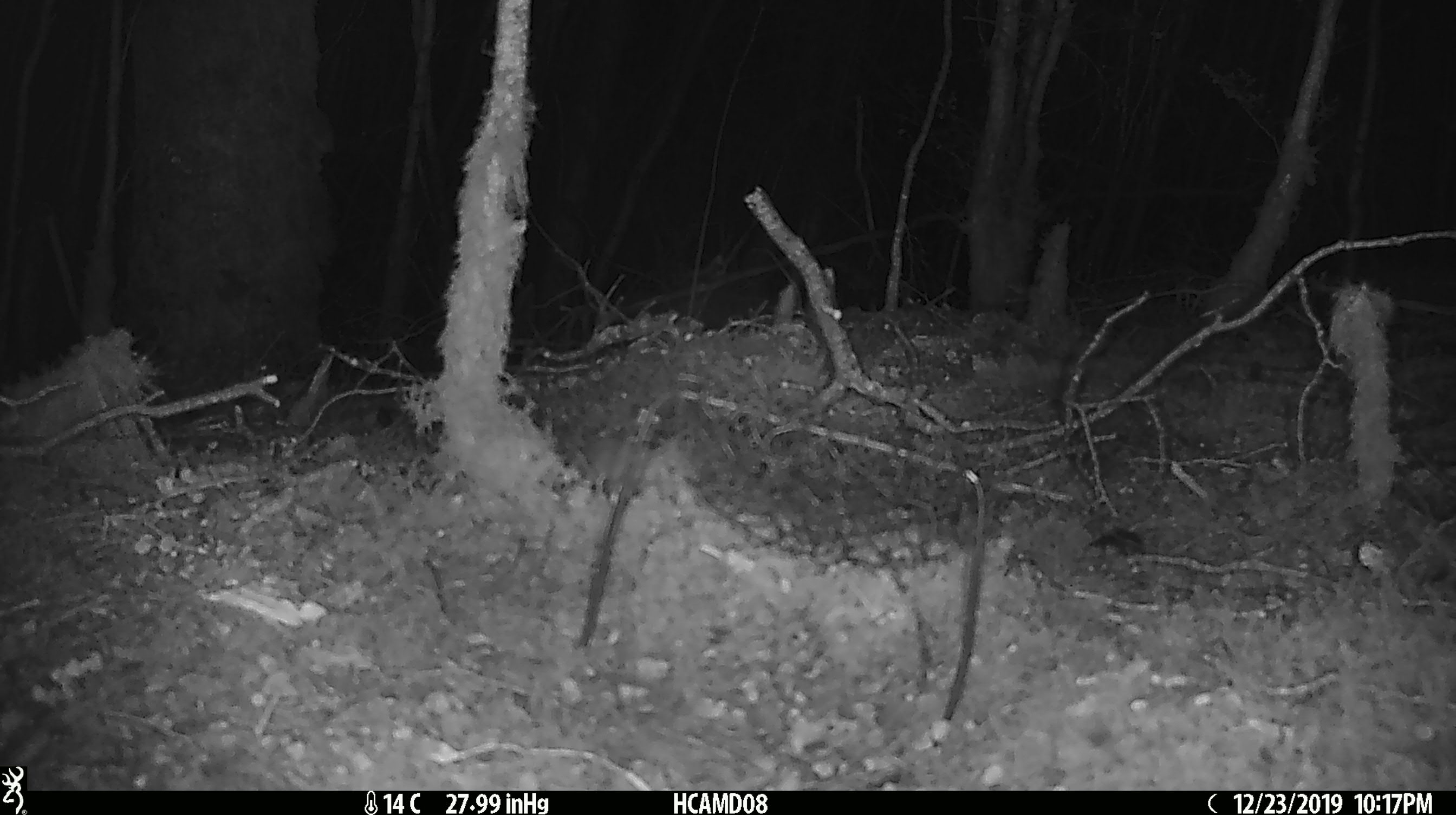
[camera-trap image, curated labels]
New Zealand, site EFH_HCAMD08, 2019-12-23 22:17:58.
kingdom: Animalia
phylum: Chordata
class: Mammalia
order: Rodentia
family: Muridae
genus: Mus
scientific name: Mus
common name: mouse